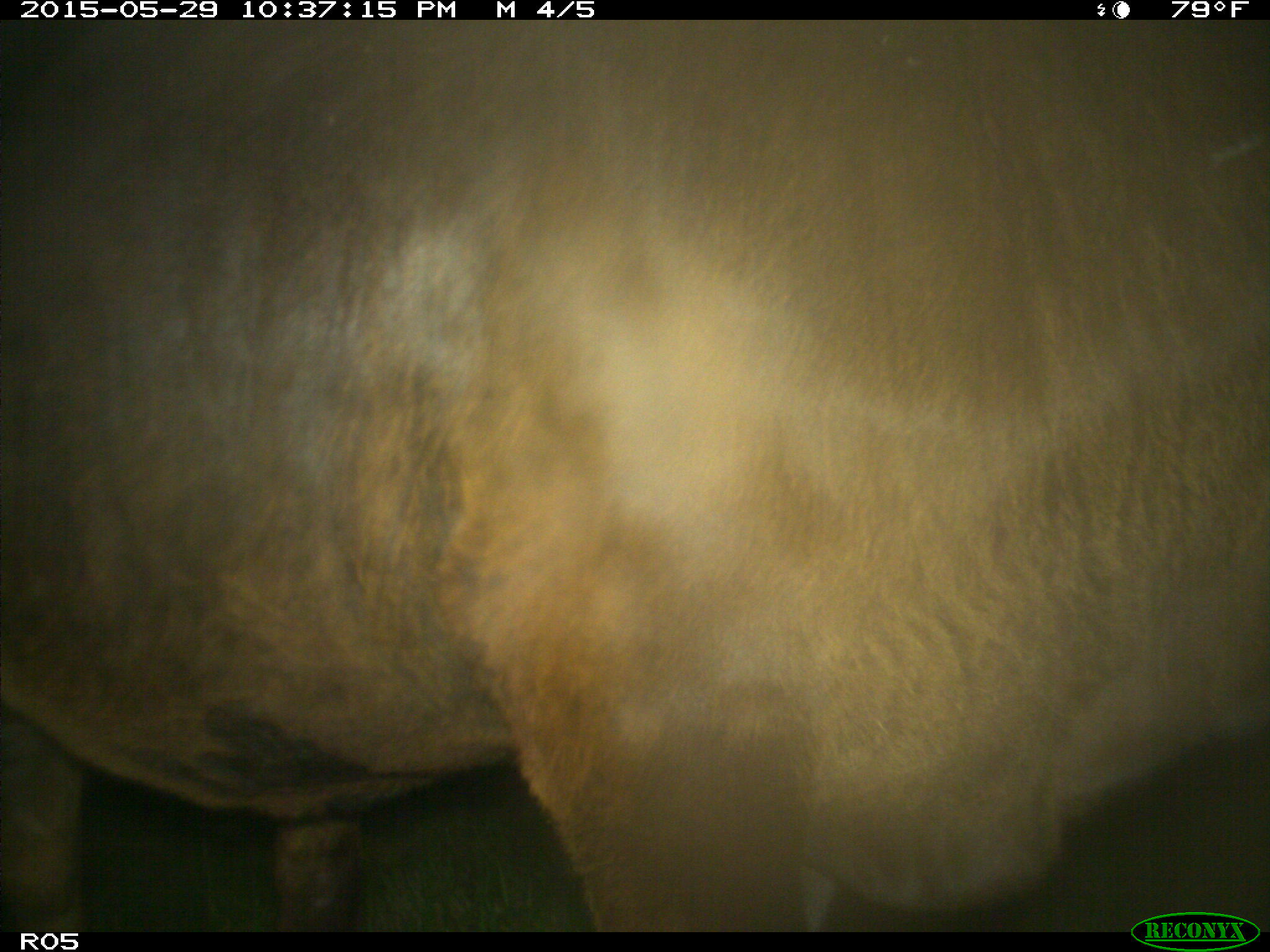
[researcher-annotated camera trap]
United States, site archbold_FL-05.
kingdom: Animalia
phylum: Chordata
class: Mammalia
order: Artiodactyla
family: Bovidae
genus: Bos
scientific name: Bos taurus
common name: domestic cow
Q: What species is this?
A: Bos taurus (domestic cow).